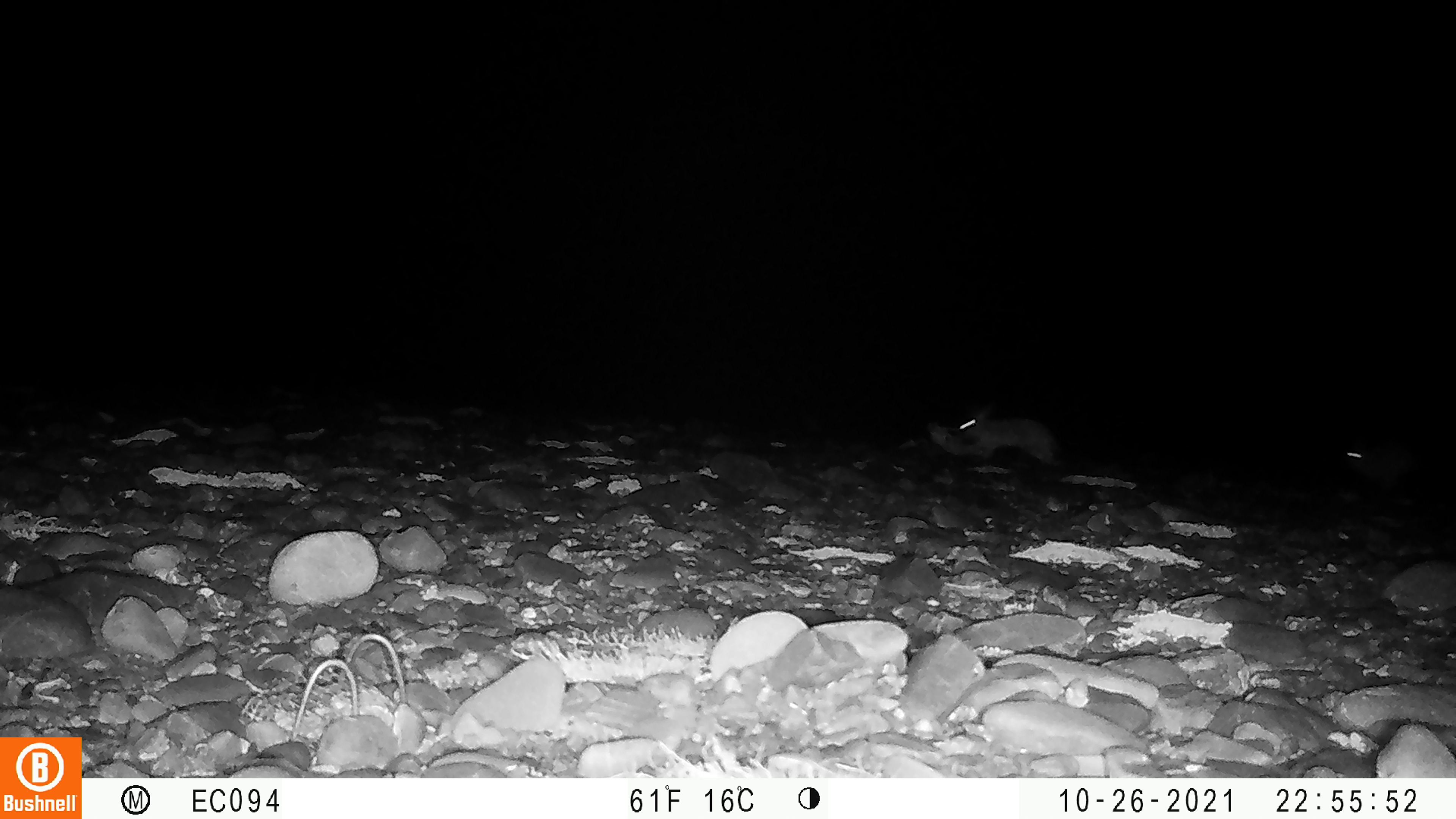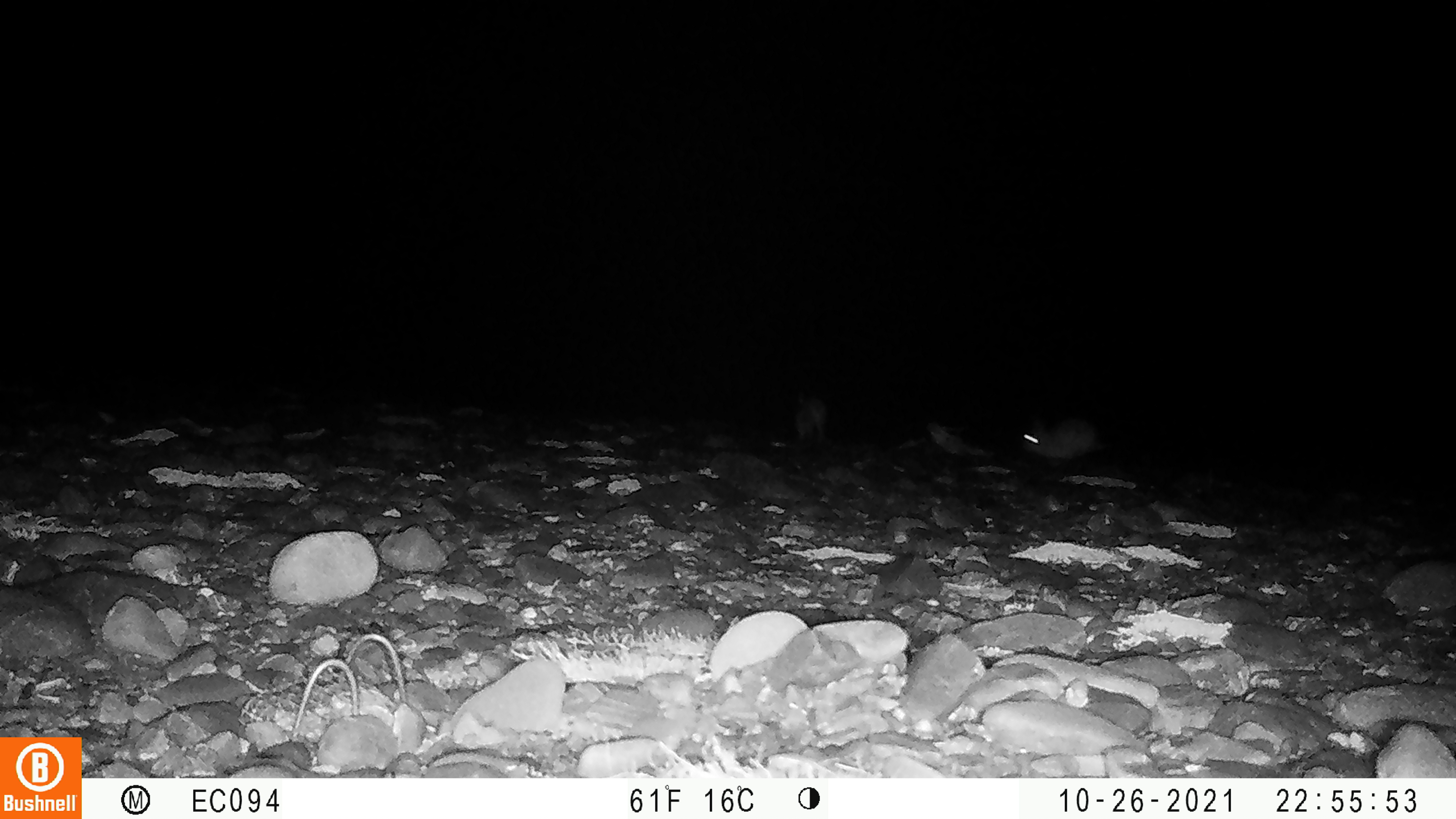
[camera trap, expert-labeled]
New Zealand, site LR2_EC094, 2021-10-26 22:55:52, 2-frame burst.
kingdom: Animalia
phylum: Chordata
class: Mammalia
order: Lagomorpha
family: Leporidae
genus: Oryctolagus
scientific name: Oryctolagus cuniculus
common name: european rabbit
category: rabbit